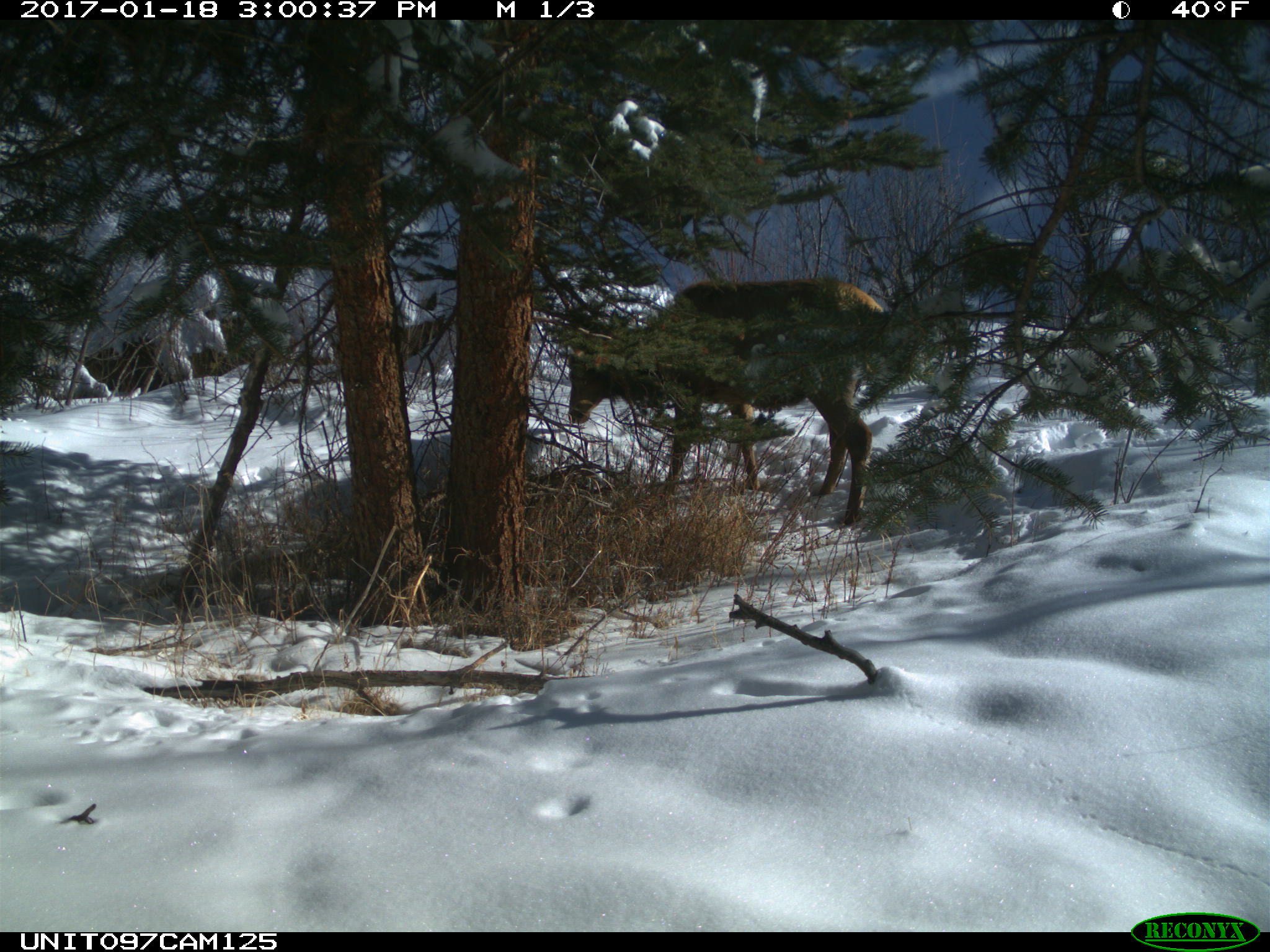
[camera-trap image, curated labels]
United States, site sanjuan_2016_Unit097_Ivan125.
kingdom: Animalia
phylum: Chordata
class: Mammalia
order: Artiodactyla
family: Cervidae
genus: Cervus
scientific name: Cervus elaphus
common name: red deer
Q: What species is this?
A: Cervus elaphus (red deer).